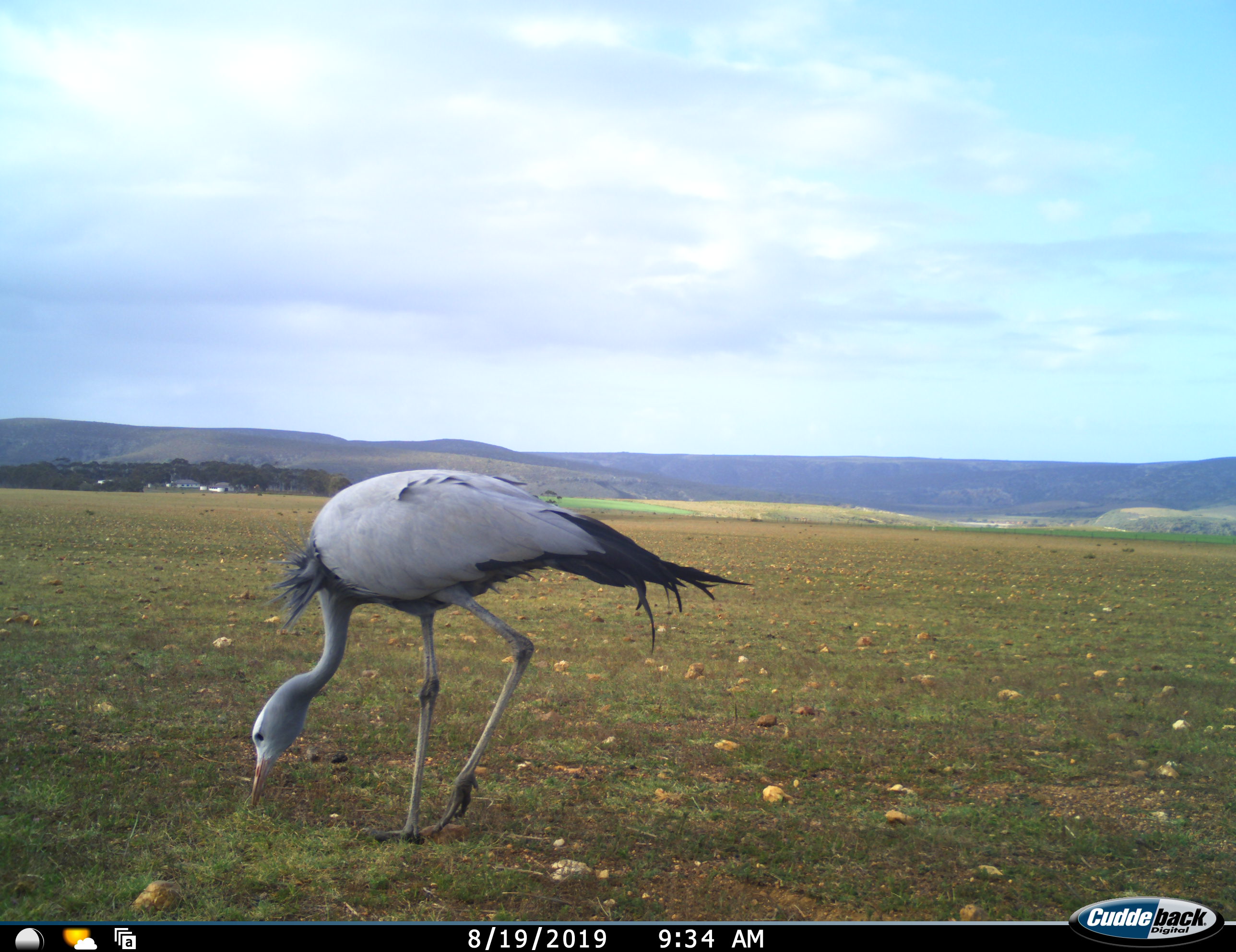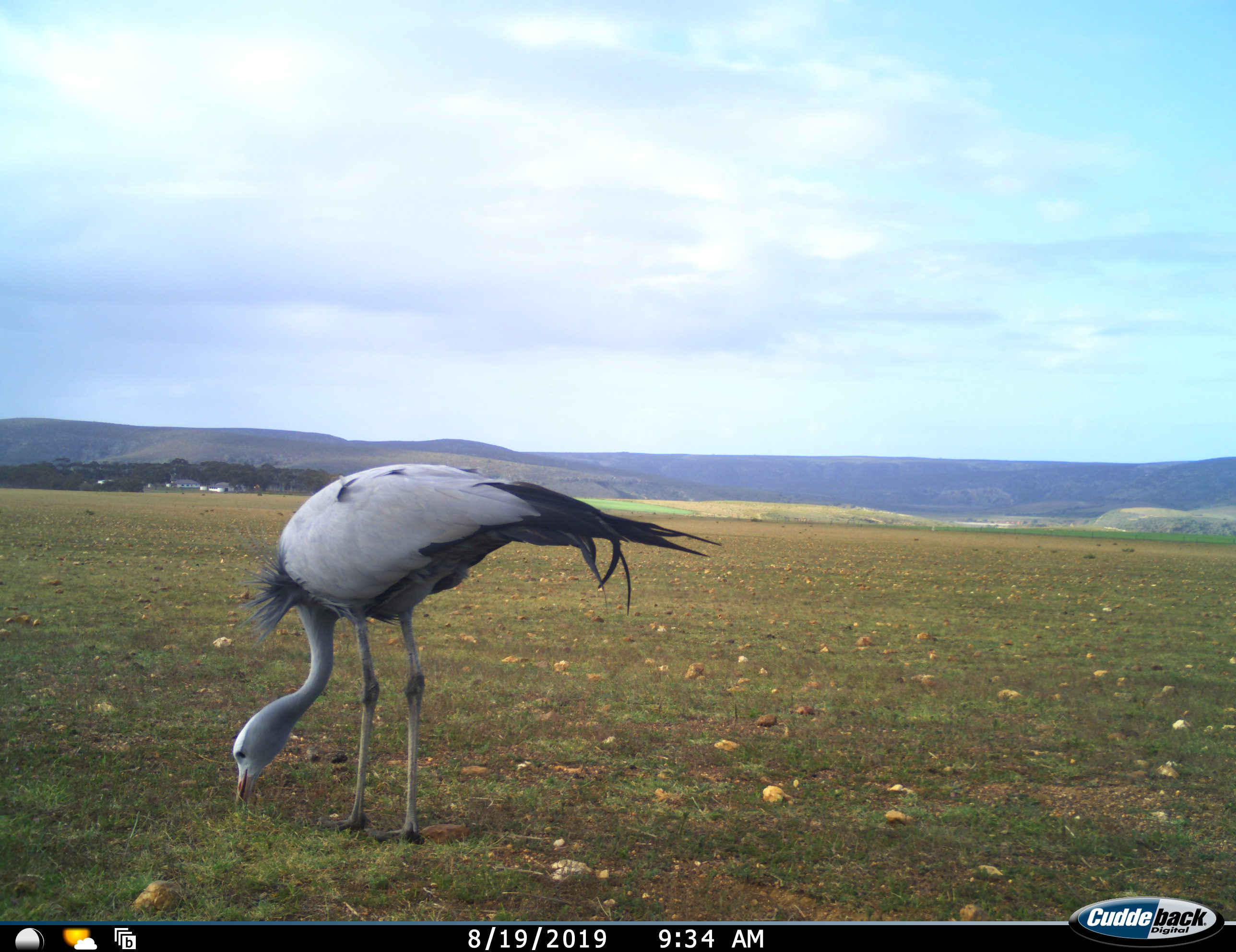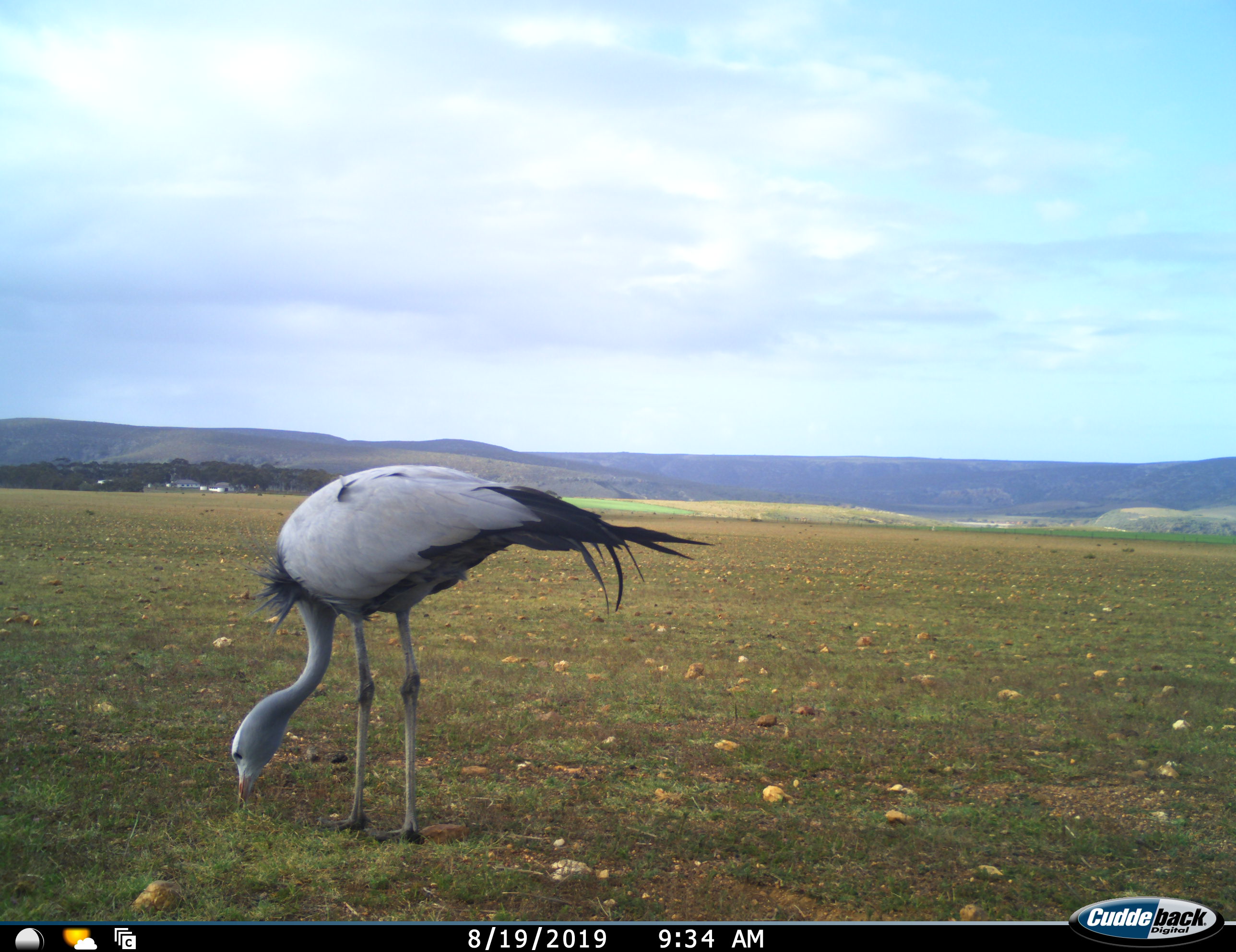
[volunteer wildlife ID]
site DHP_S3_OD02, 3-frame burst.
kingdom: Animalia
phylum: Chordata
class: Aves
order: Gruiformes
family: Gruidae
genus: Anthropoides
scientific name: Anthropoides paradiseus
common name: blue crane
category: craneblue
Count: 1.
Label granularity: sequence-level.